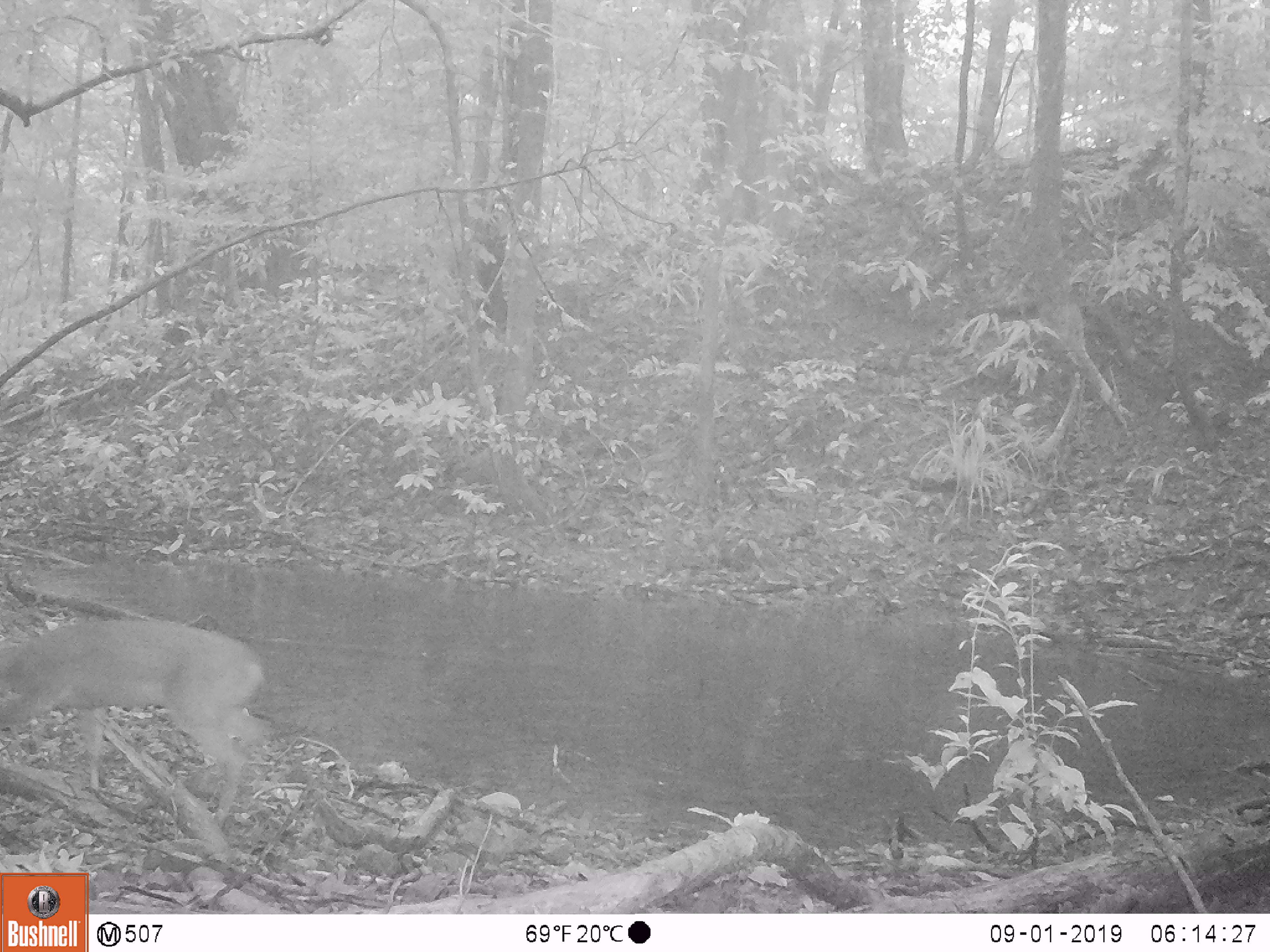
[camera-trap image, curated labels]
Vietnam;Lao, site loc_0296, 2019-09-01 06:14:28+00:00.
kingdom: Animalia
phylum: Chordata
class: Mammalia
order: Artiodactyla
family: Cervidae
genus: Muntiacus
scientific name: Muntiacus vuquangensis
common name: large-antlered muntjac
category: large antlered muntjac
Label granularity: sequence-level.